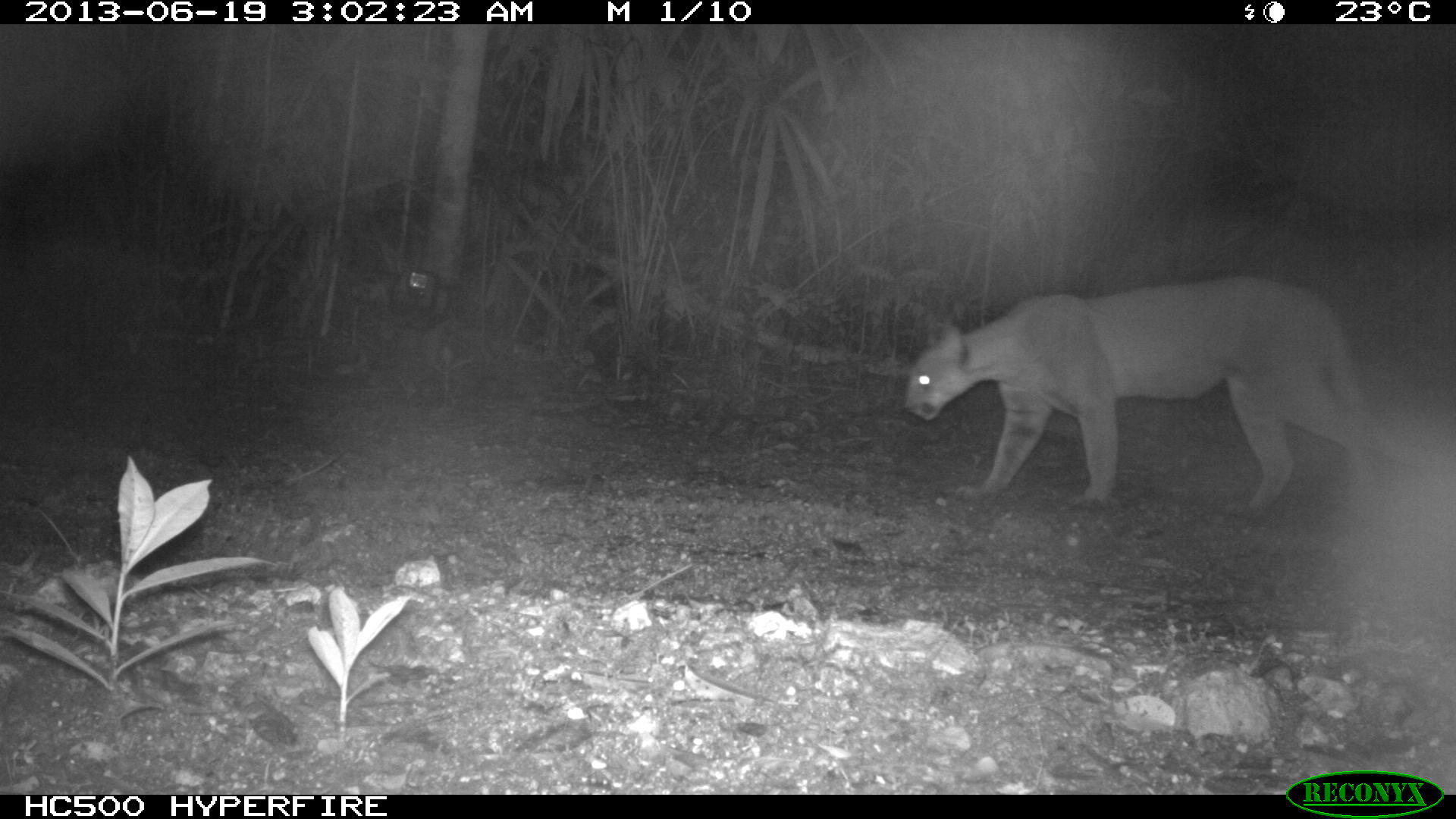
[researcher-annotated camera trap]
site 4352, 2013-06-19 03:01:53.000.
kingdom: Animalia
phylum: Chordata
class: Mammalia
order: Carnivora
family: Felidae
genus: Puma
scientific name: Puma concolor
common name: mountain lion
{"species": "Puma concolor (mountain lion)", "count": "1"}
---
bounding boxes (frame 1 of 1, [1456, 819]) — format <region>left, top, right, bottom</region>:
puma concolor: <region>902, 276, 1426, 516</region>